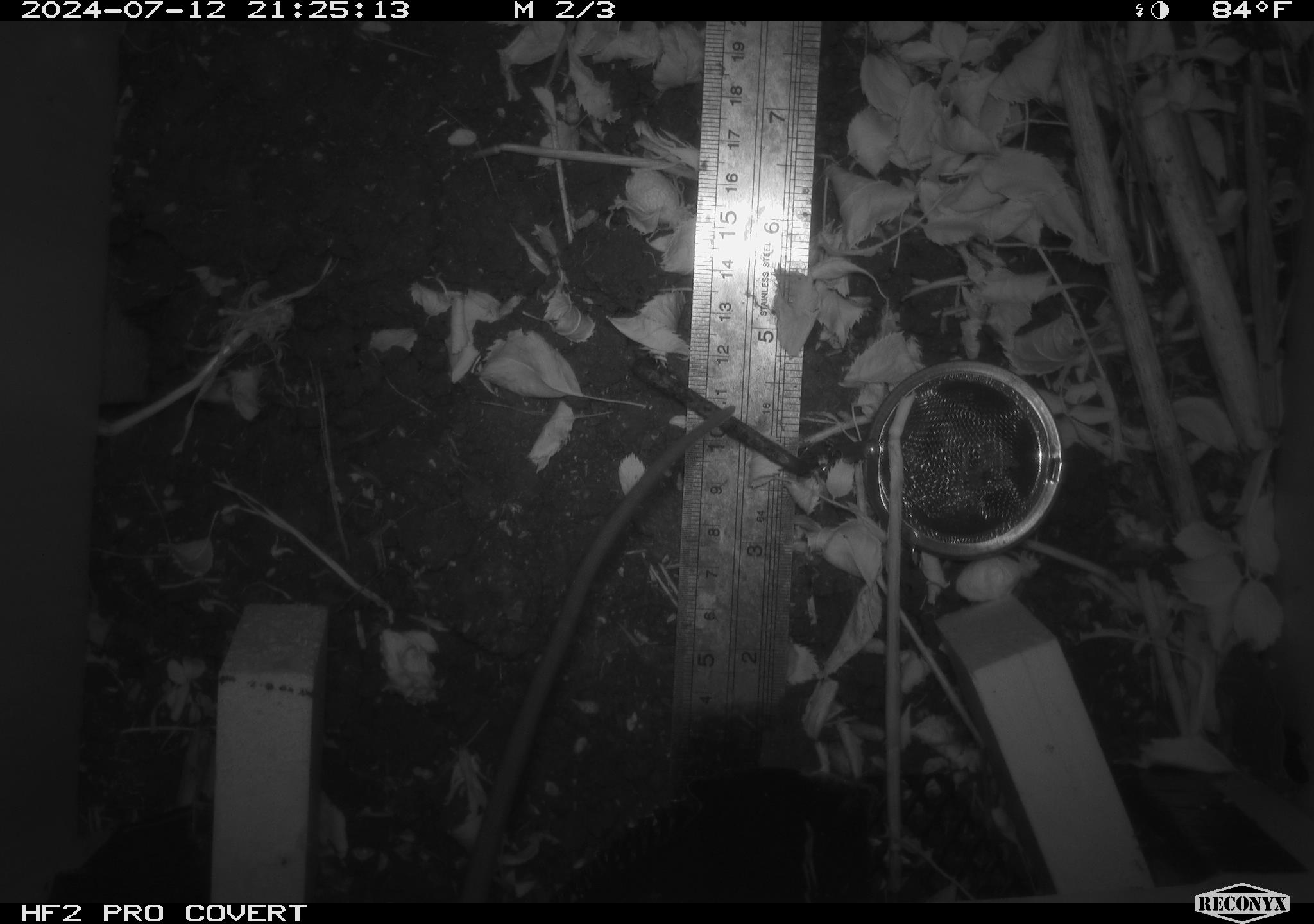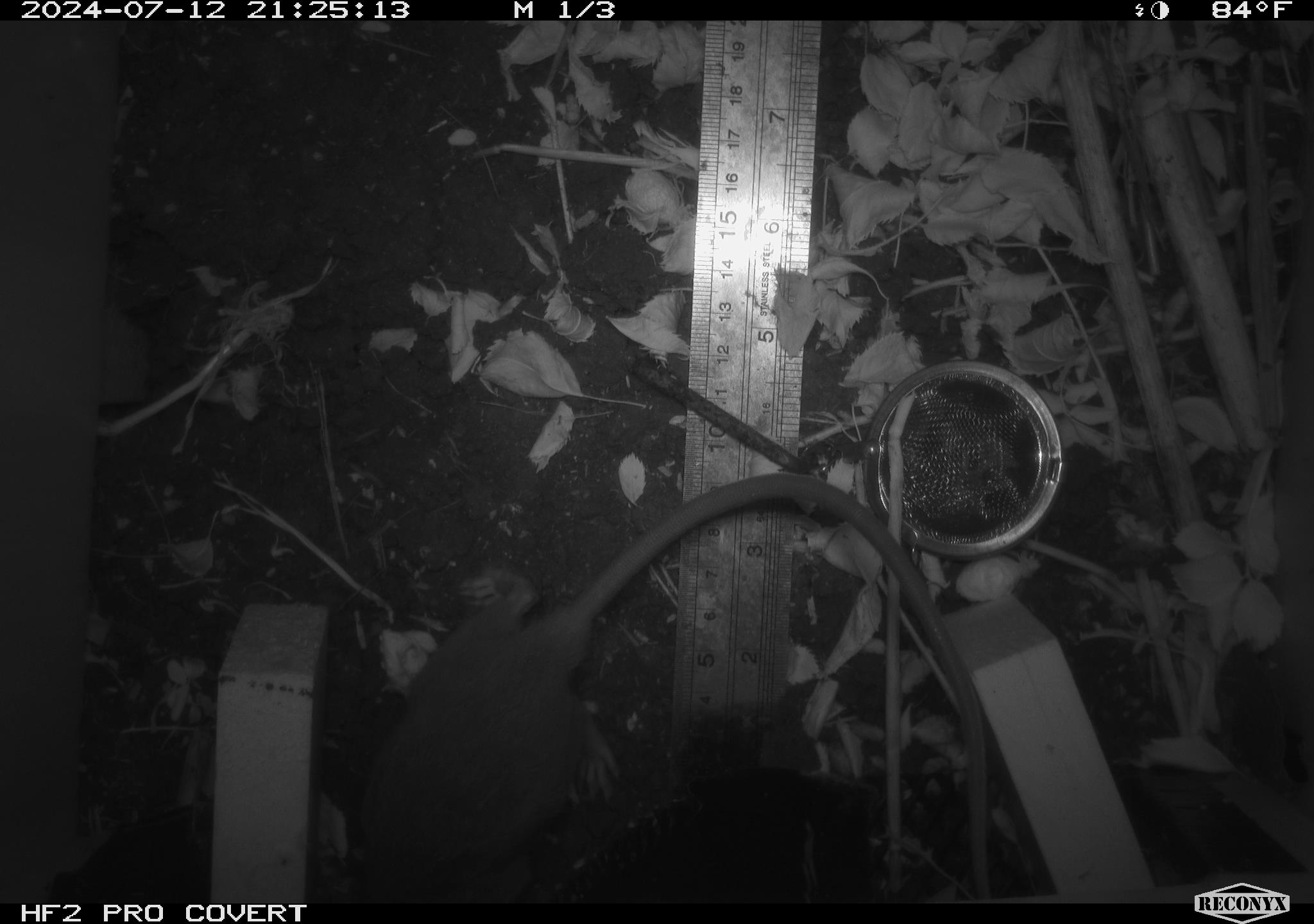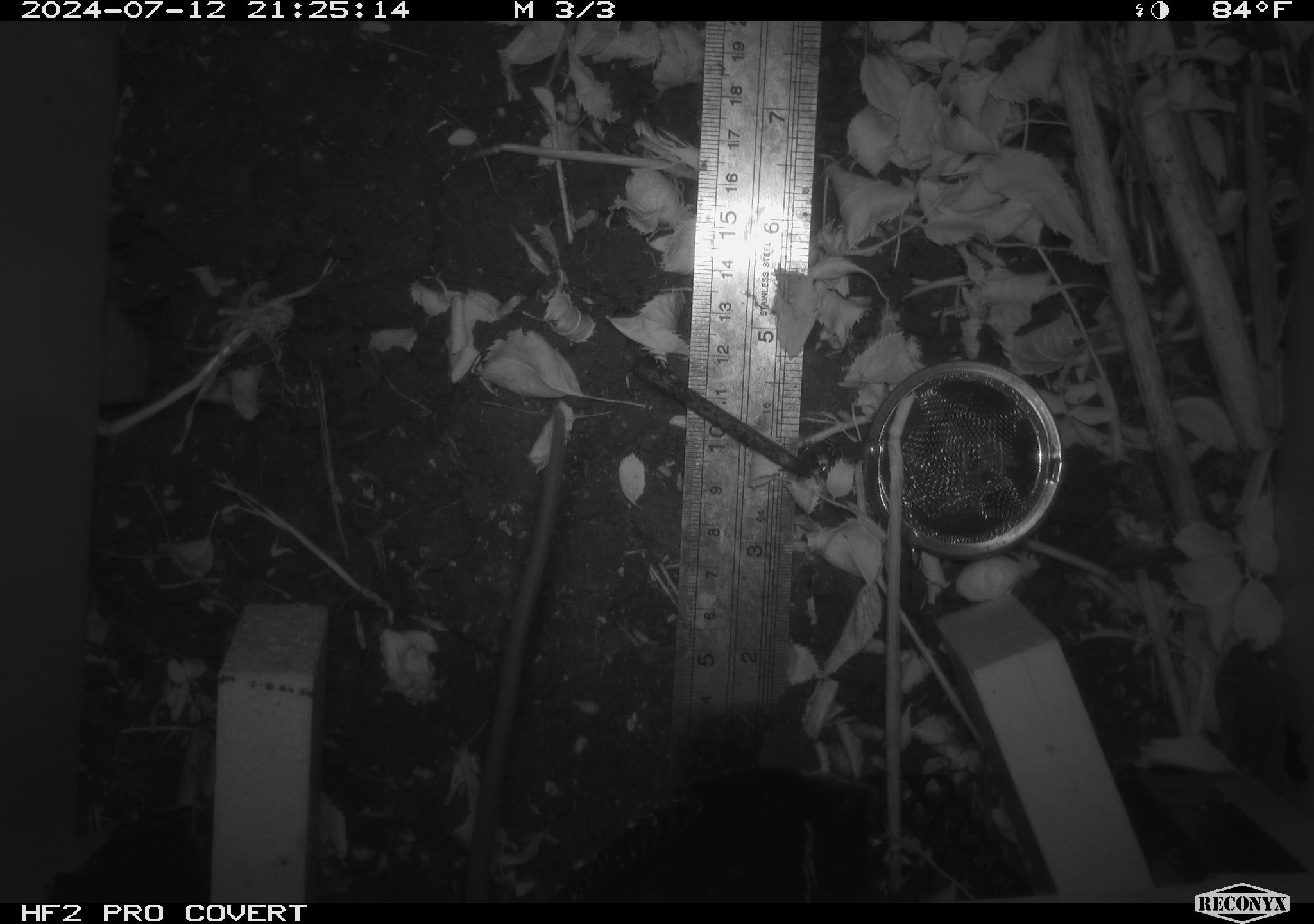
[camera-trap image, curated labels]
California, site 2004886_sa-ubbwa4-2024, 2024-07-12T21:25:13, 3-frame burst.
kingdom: Animalia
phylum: Chordata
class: Mammalia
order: Rodentia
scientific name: Rodentia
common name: woodrat or rat or mouse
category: woodrat or rat or mouse species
Woodrat or rat or mouse species (woodrat or rat or mouse) (Rodentia).